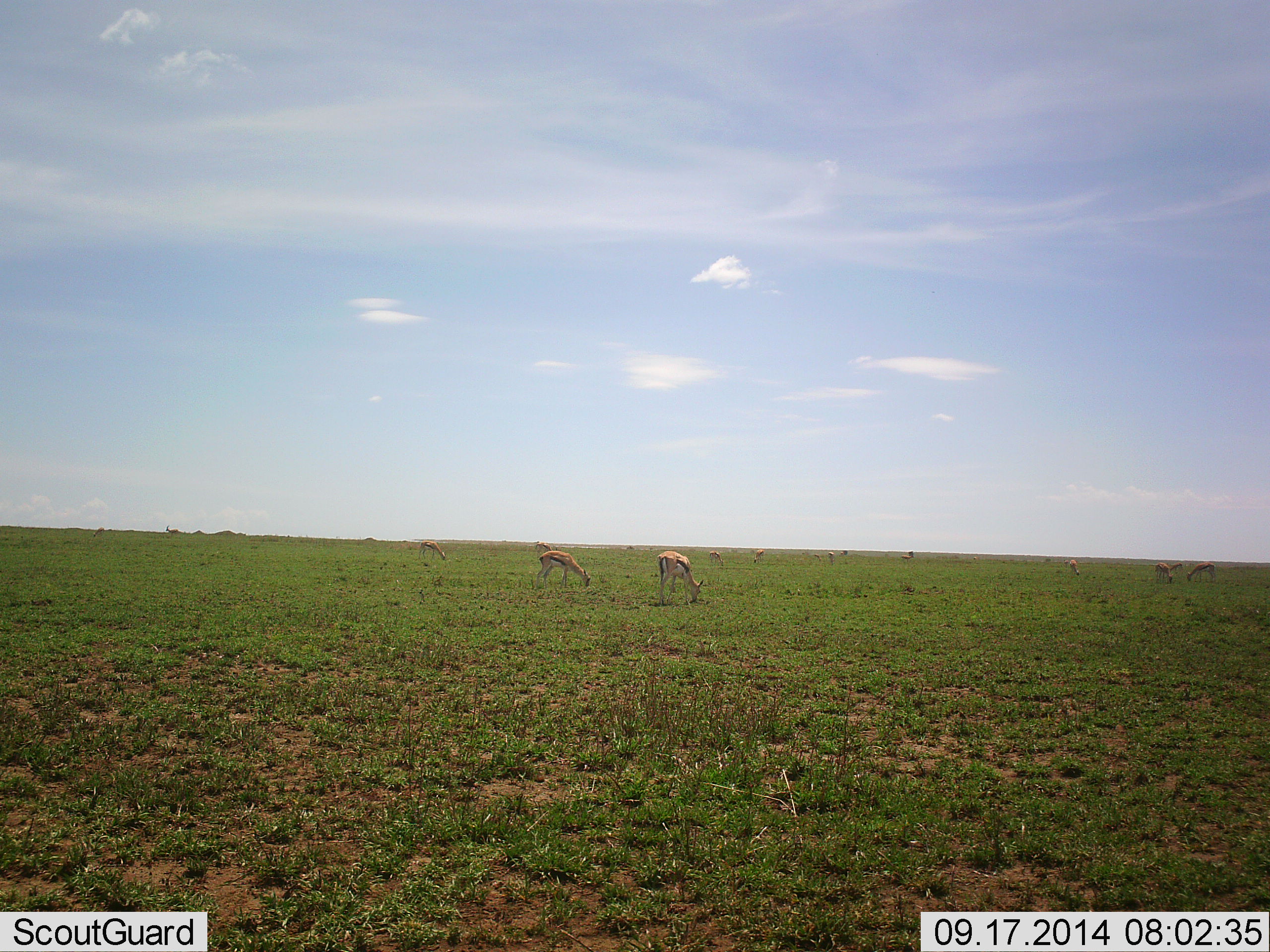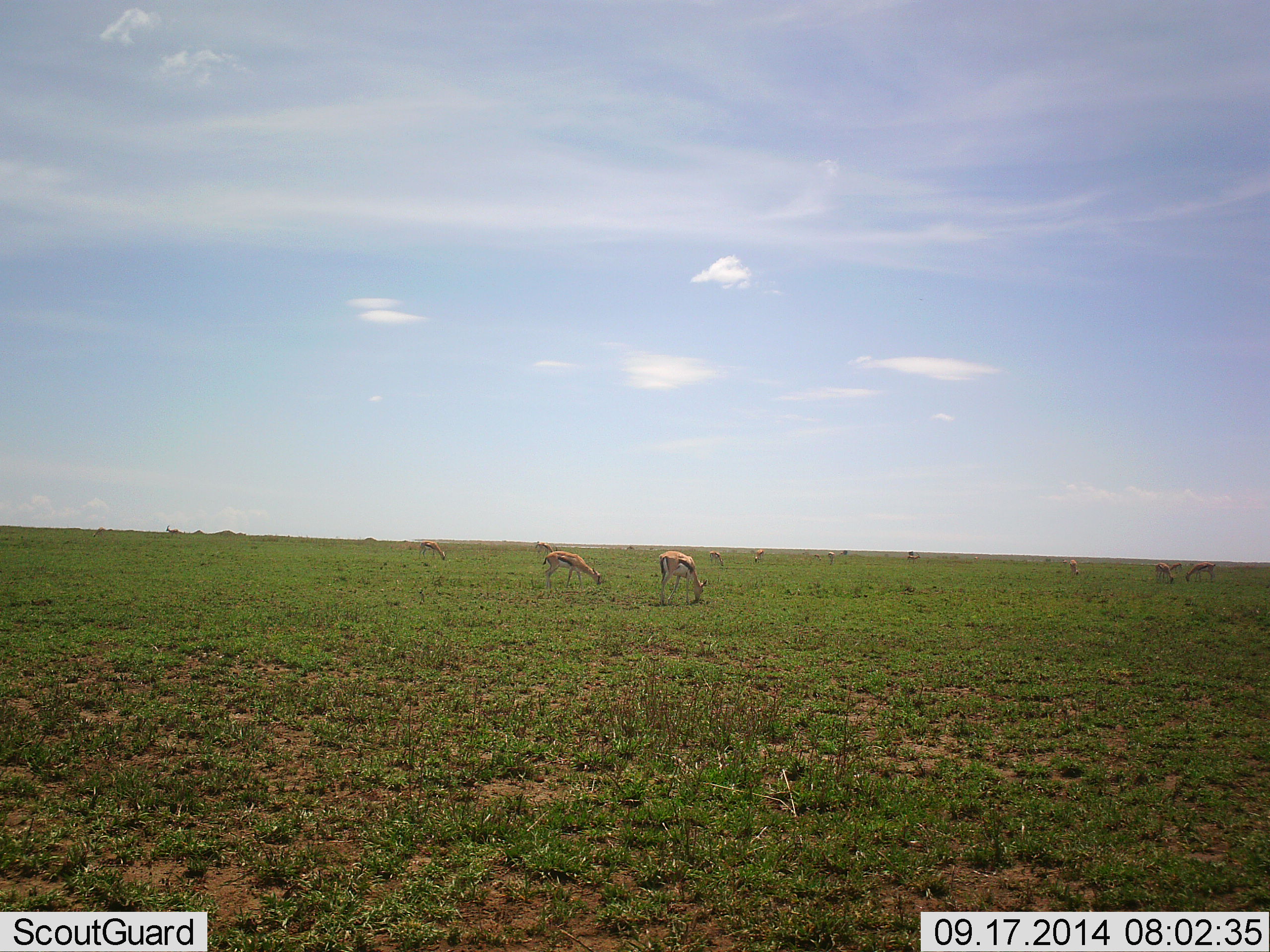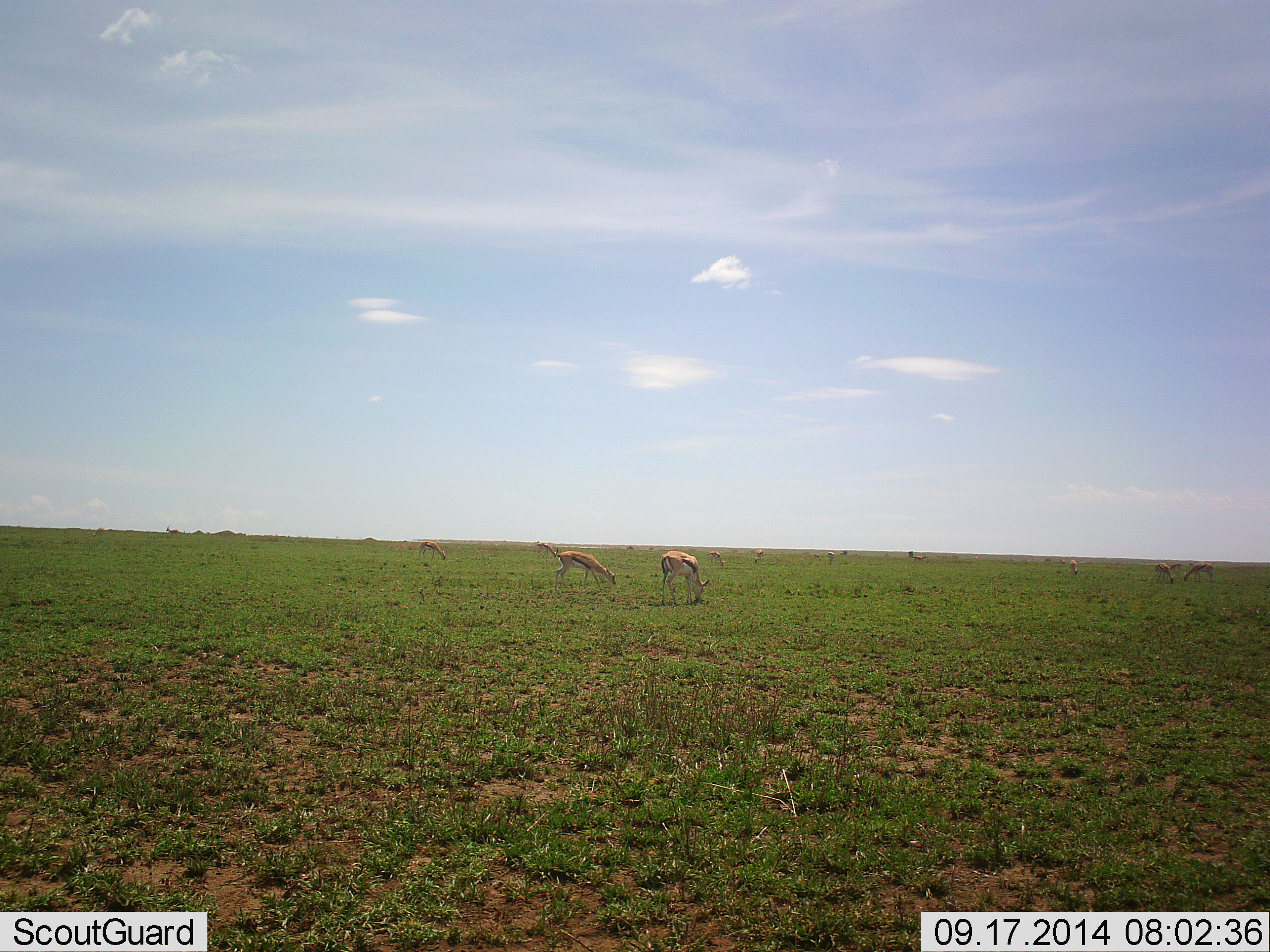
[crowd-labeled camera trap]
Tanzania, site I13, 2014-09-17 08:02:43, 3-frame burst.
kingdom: Animalia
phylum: Chordata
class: Mammalia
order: Artiodactyla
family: Bovidae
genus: Eudorcas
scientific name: Eudorcas thomsonii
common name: thomson's gazelle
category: gazellethomsons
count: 11-50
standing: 40%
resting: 0%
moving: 30%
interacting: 0%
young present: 0%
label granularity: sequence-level